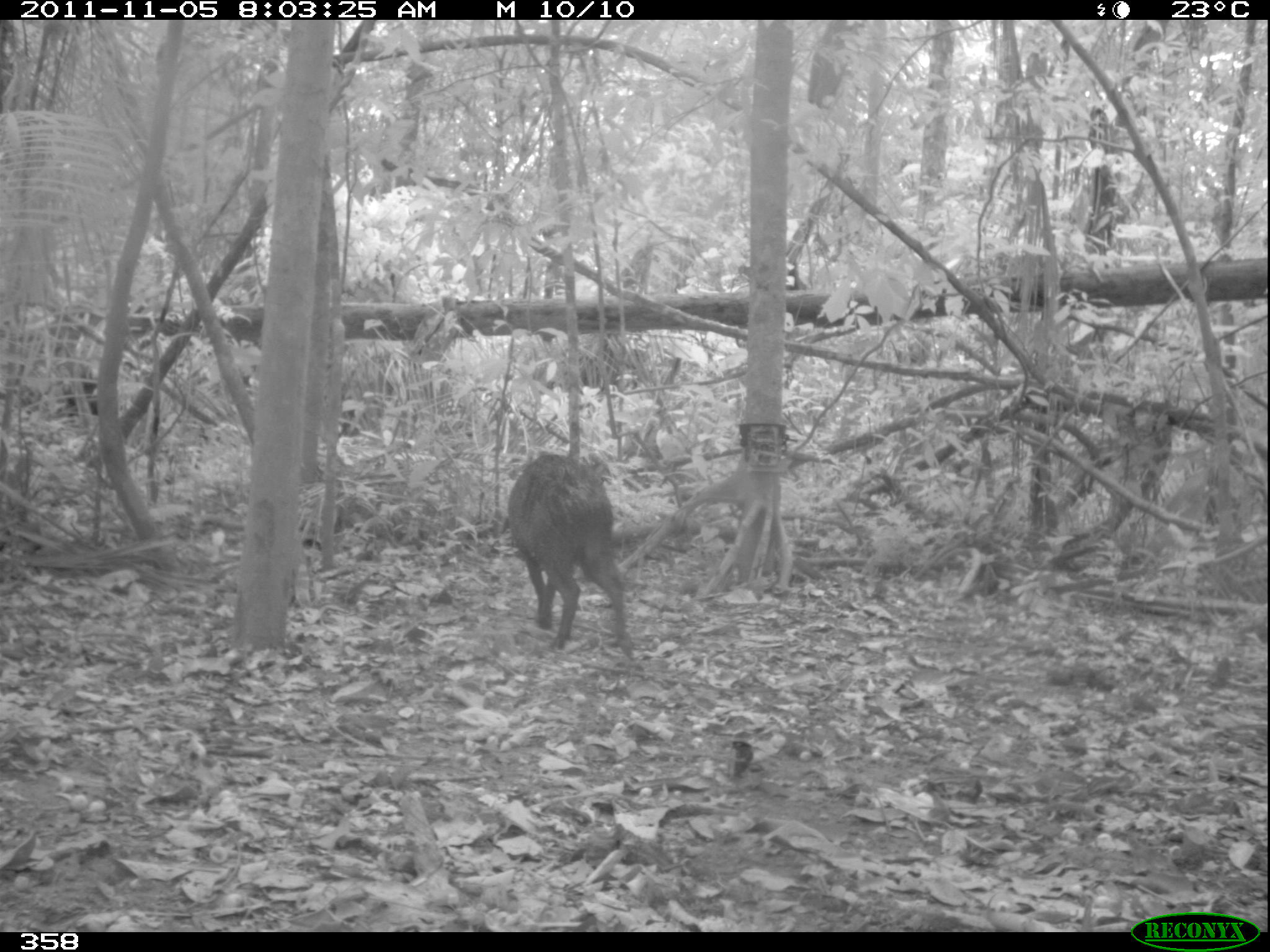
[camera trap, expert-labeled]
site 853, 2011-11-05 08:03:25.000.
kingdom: Animalia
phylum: Chordata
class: Mammalia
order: Artiodactyla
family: Tayassuidae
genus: Pecari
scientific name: Pecari tajacu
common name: collared peccary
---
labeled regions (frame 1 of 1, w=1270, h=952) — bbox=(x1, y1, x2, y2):
pecari tajacu: bbox=(504, 447, 638, 659)